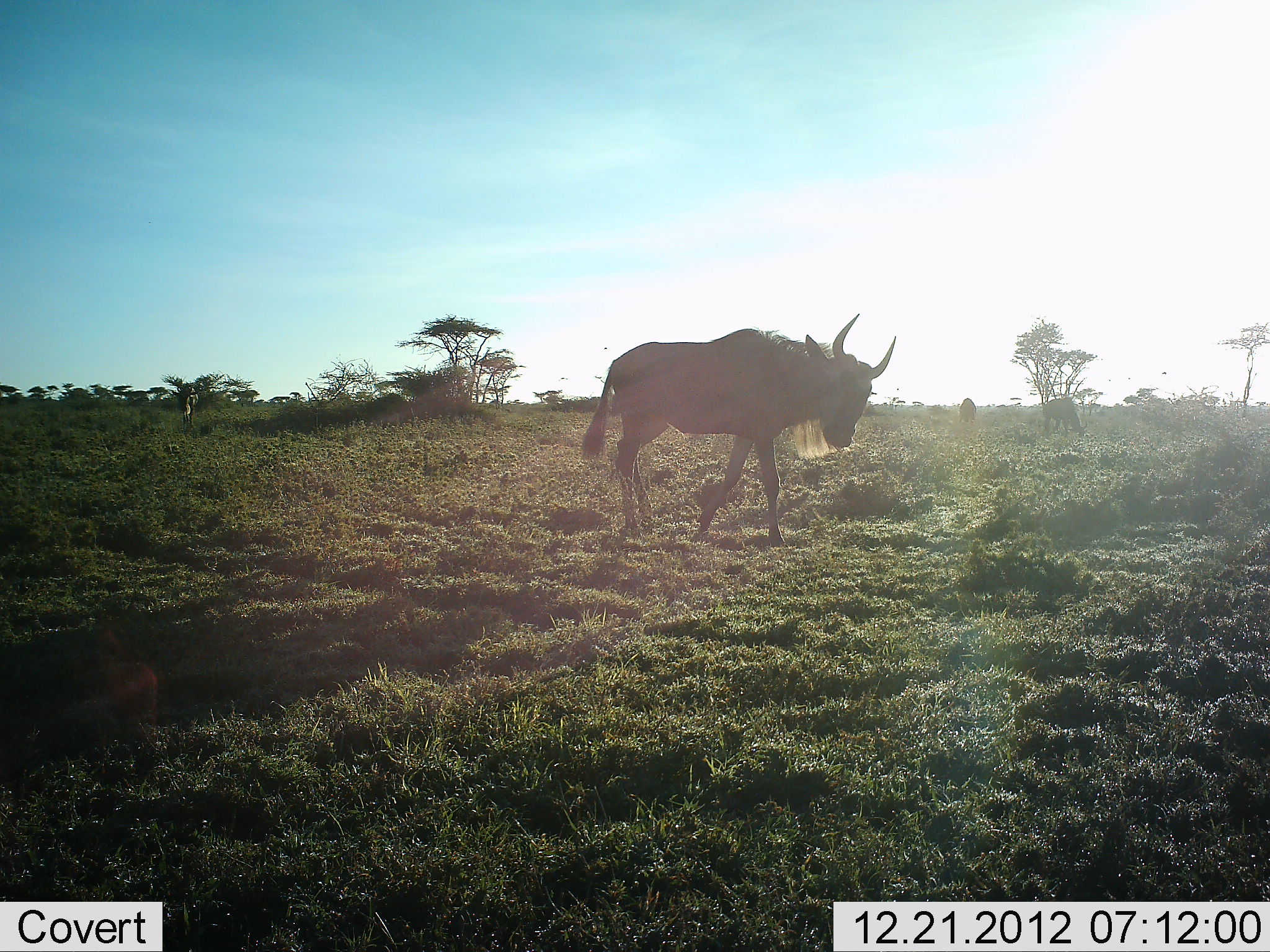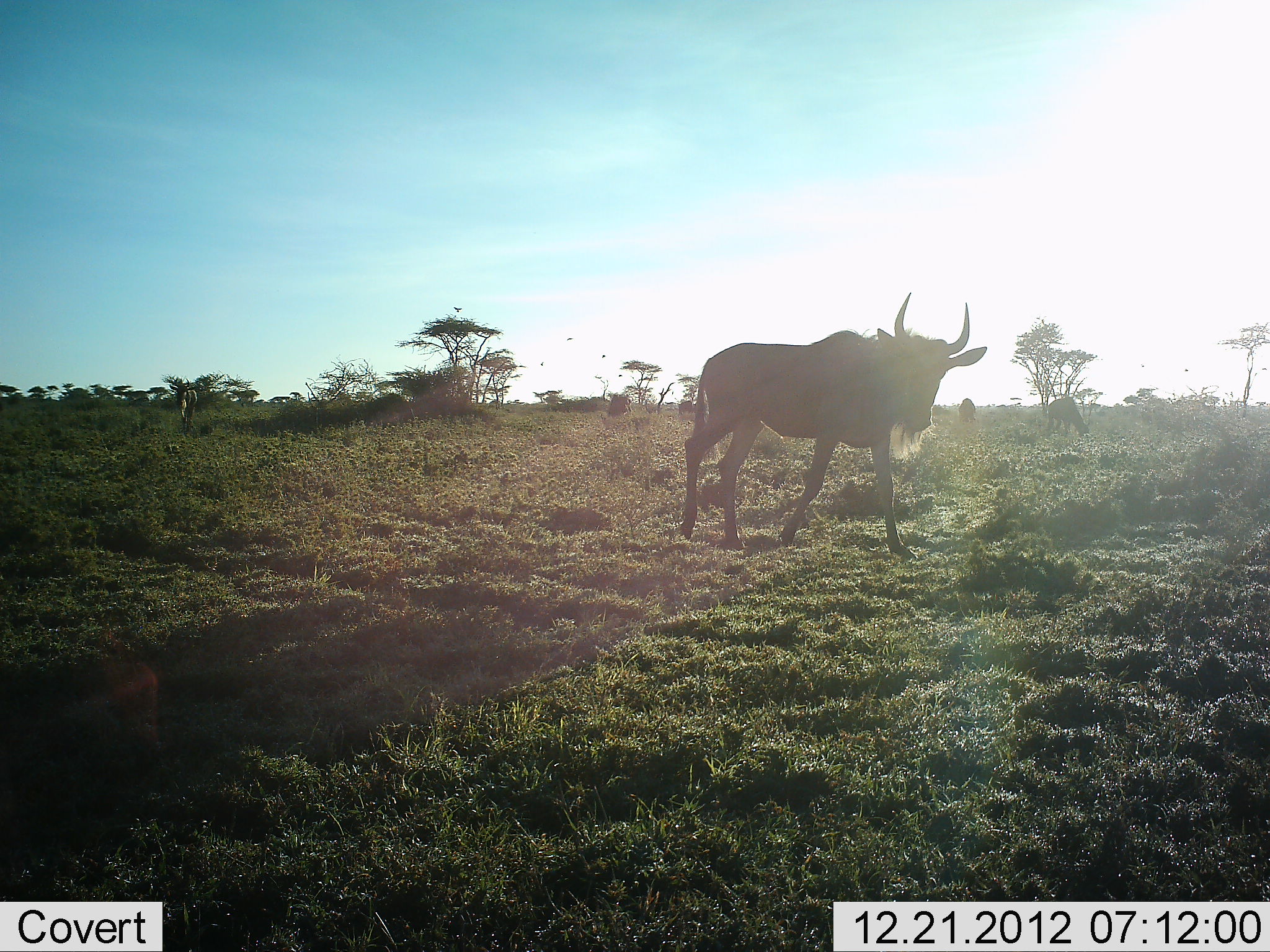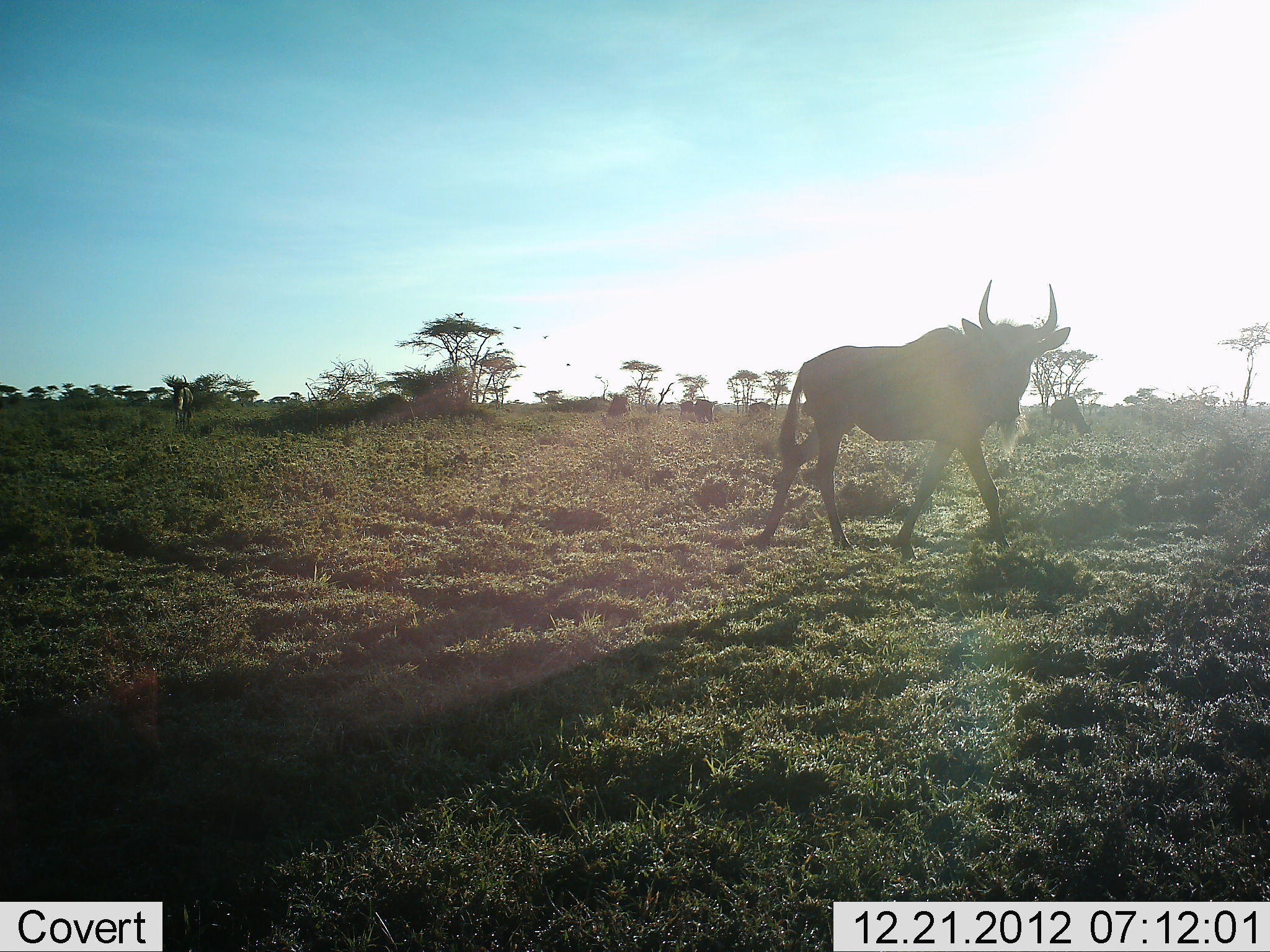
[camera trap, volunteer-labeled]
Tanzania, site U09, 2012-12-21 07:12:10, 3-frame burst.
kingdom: Animalia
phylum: Chordata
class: Mammalia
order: Artiodactyla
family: Bovidae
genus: Connochaetes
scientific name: Connochaetes taurinus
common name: blue wildebeest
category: wildebeest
Wildebeest (blue wildebeest) (Connochaetes taurinus), count 3. Behavior (volunteer vote fractions): standing 31%, resting 0%, moving 85%, interacting 0%. Young present (vote fraction): 0%. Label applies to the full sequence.